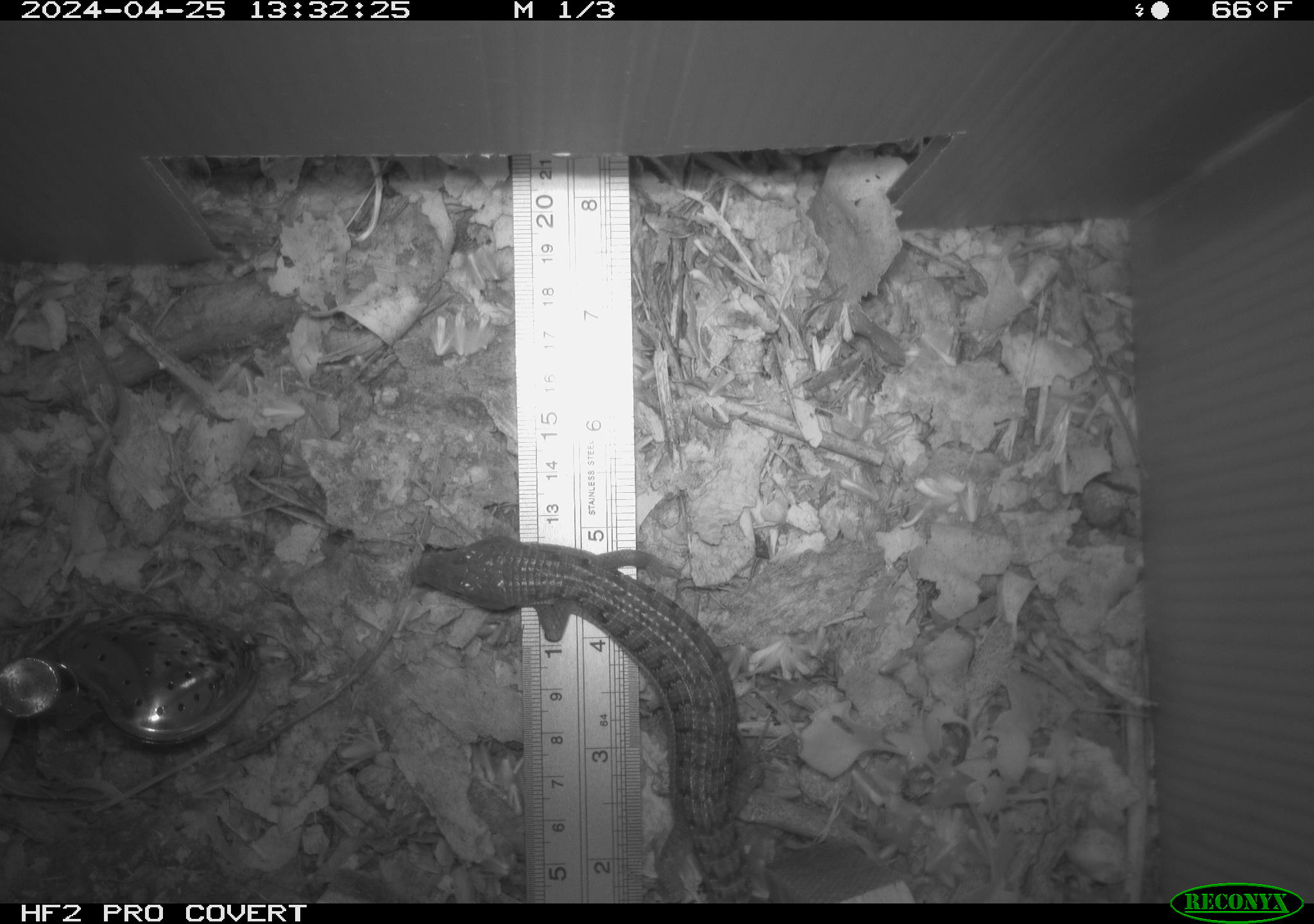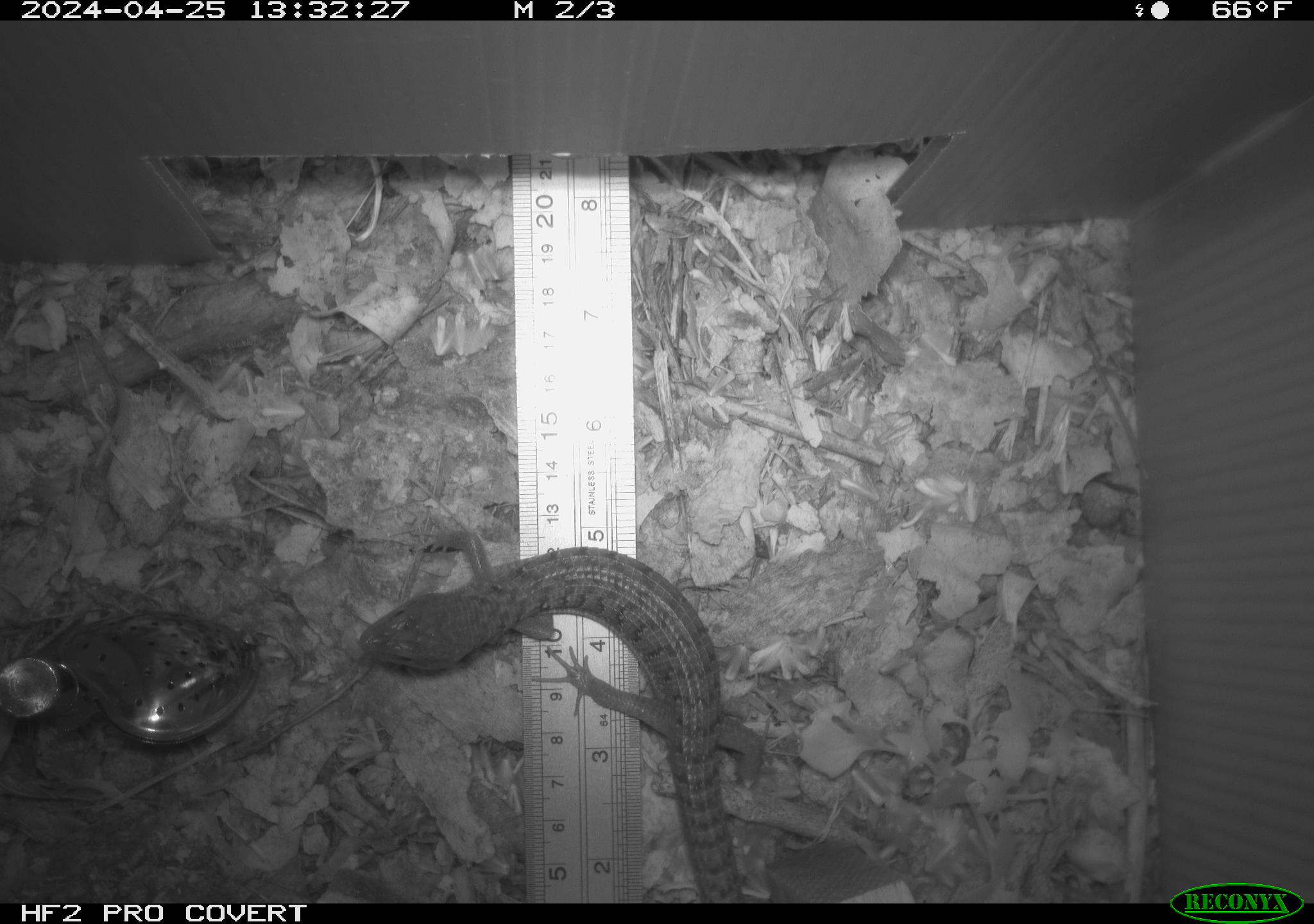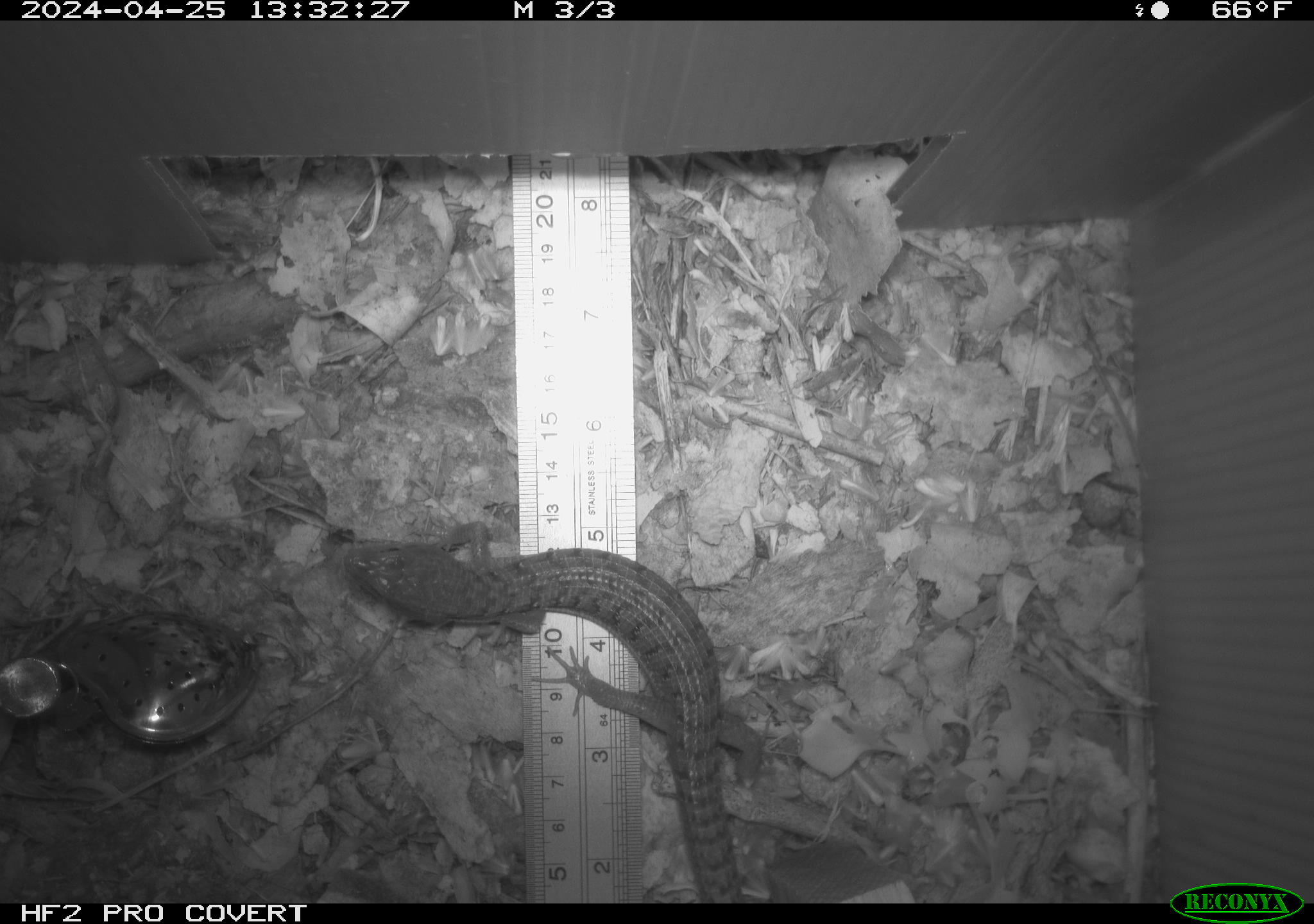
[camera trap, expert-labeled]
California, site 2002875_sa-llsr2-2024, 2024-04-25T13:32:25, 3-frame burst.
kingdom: Animalia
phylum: Chordata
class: Reptilia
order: Squamata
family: Anguidae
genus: Elgaria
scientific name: Elgaria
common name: alligator lizards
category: elgaria species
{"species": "elgaria species (alligator lizards) (Elgaria)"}